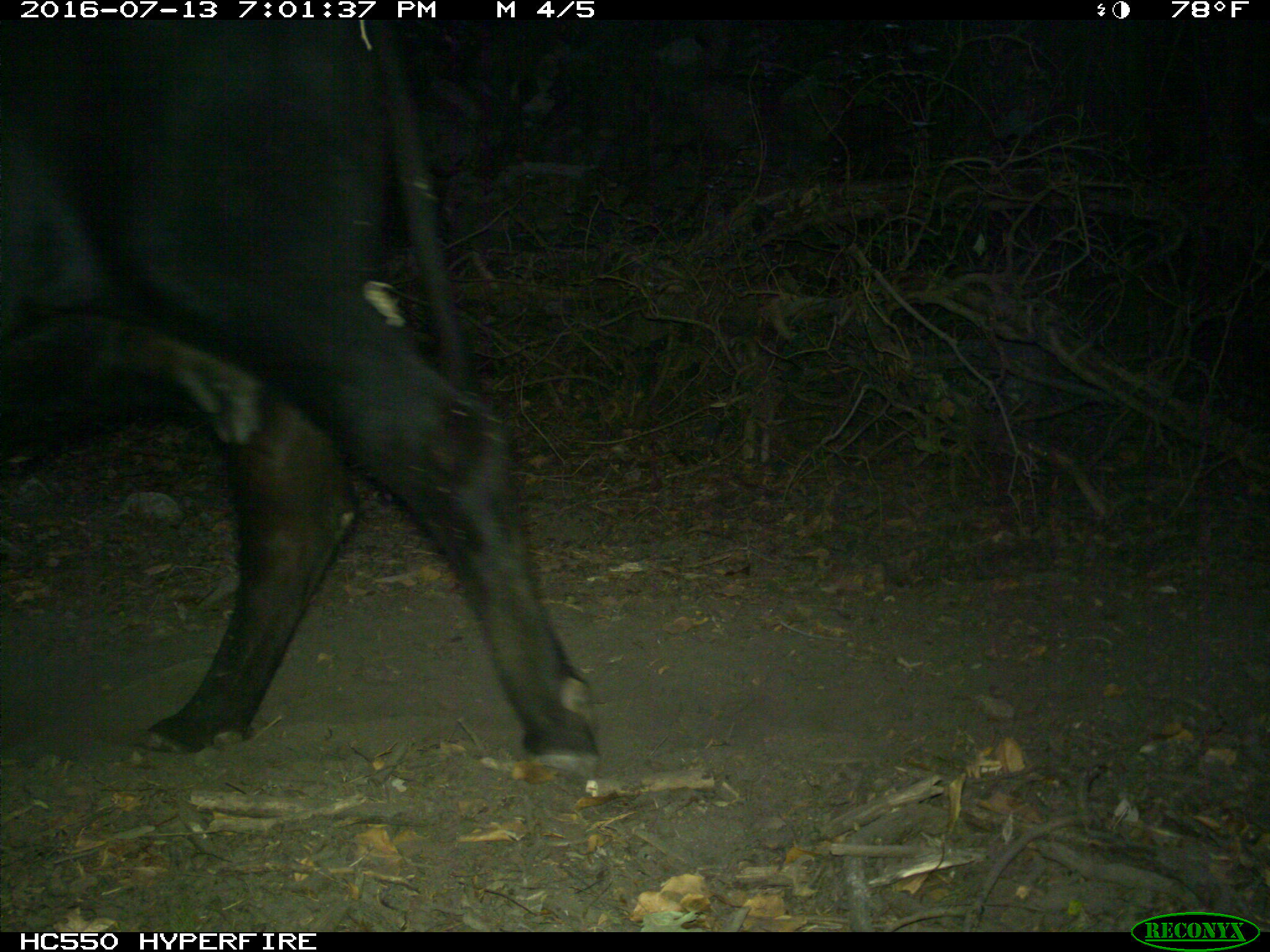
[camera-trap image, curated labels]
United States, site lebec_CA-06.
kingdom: Animalia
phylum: Chordata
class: Mammalia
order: Artiodactyla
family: Bovidae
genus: Bos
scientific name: Bos taurus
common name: domestic cow